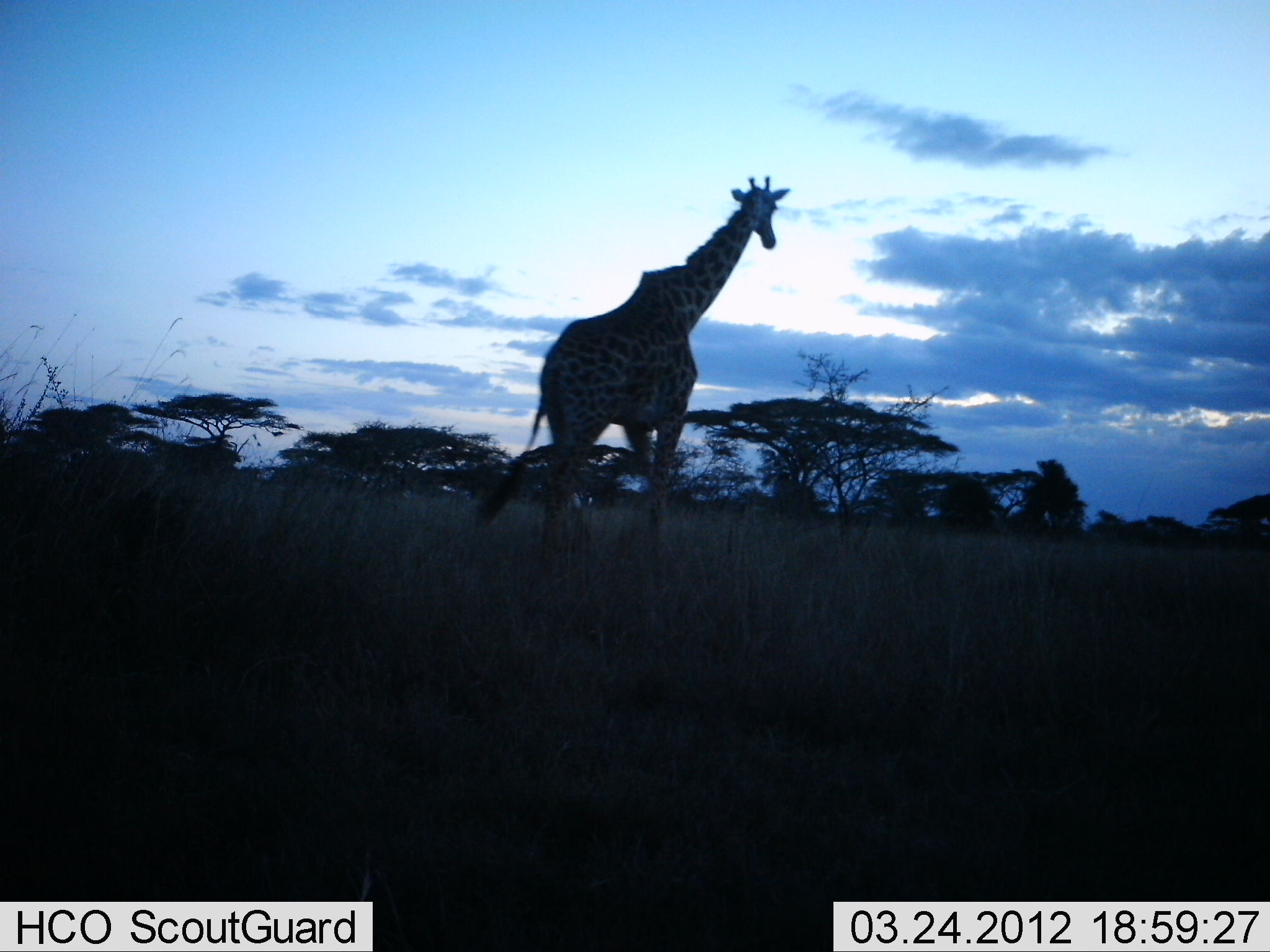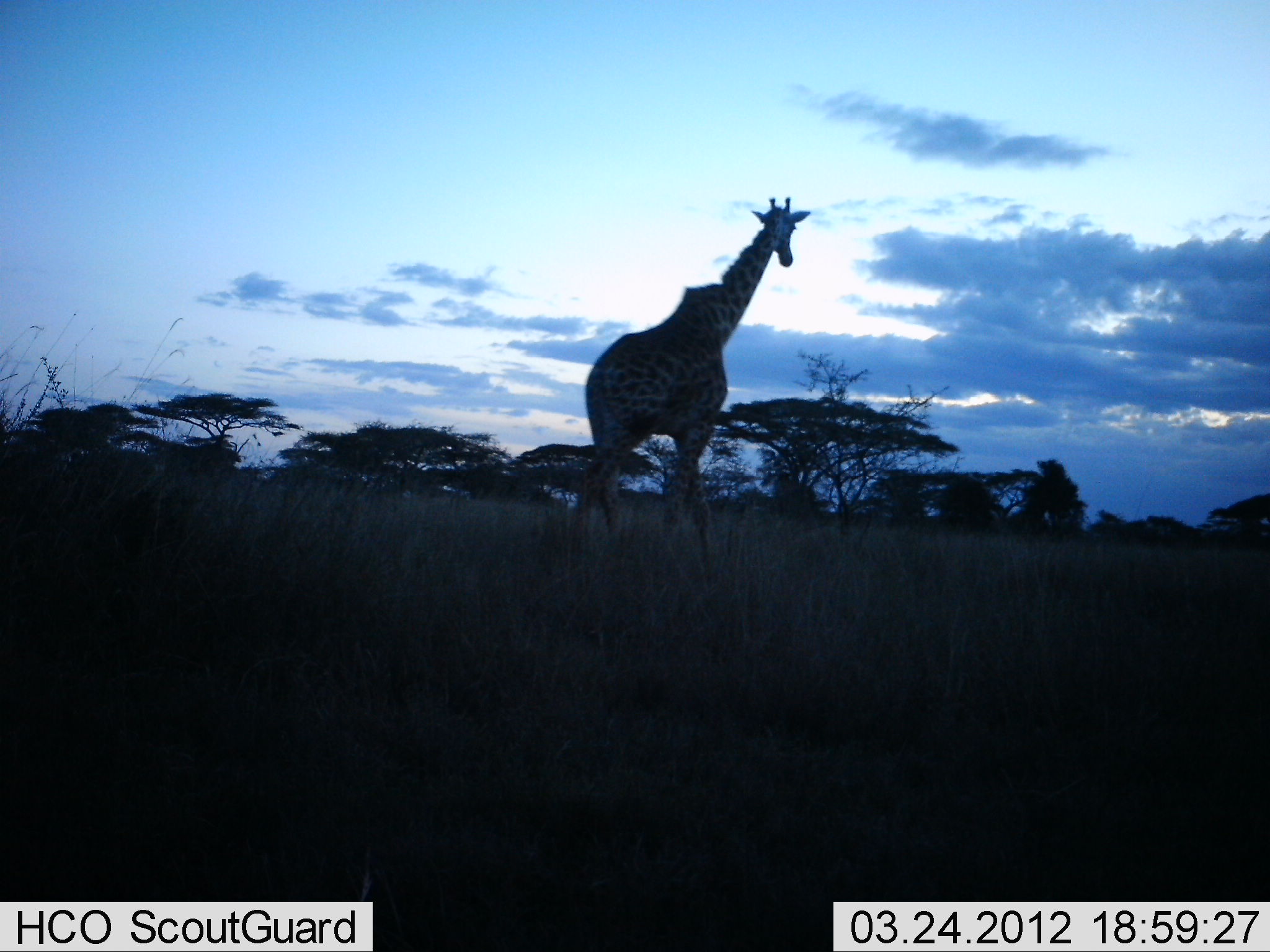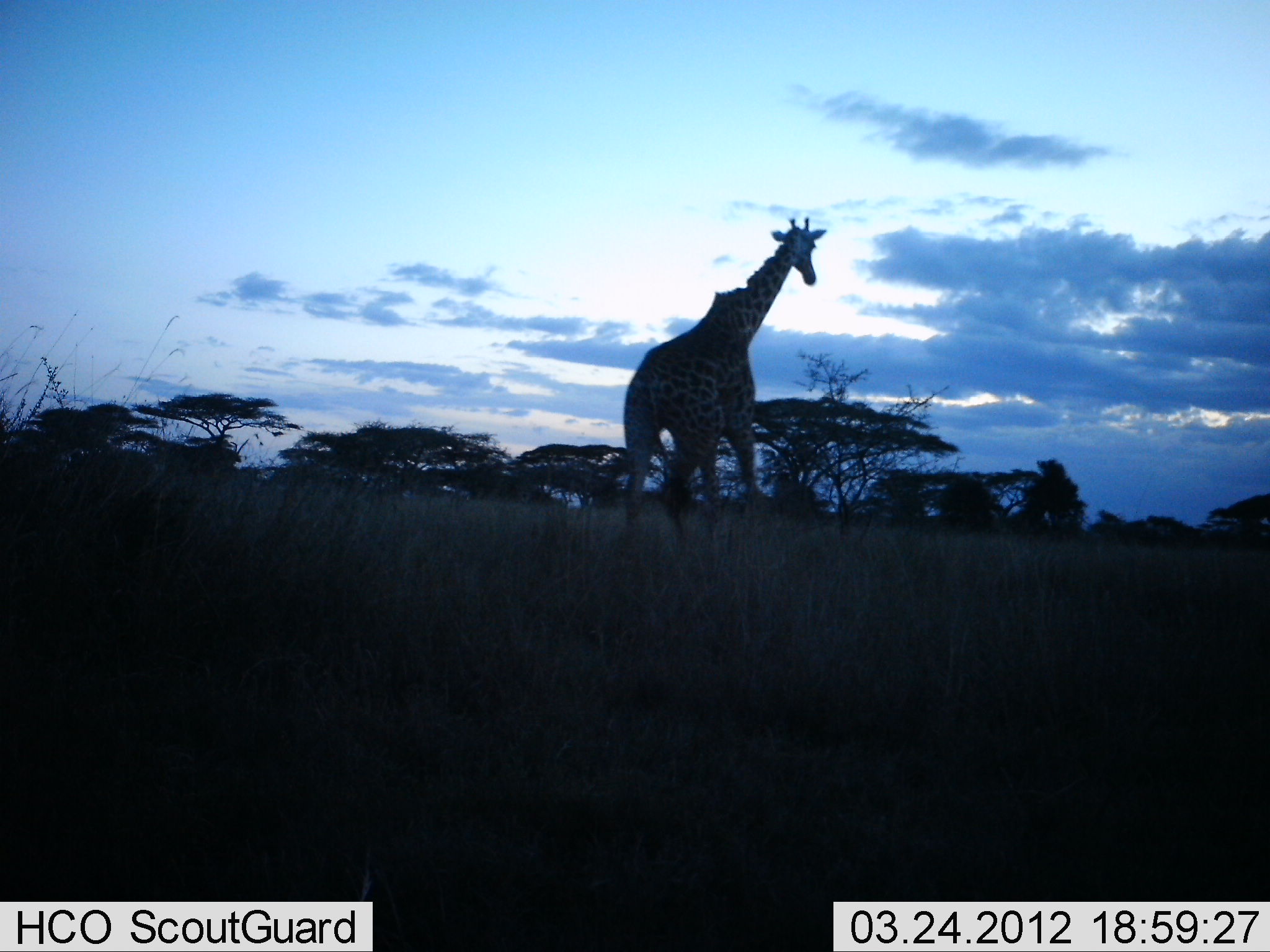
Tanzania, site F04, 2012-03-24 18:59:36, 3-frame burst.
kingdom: Animalia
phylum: Chordata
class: Mammalia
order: Artiodactyla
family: Giraffidae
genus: Giraffa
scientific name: Giraffa camelopardalis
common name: giraffe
Giraffe (Giraffa camelopardalis), count 1. Behavior (volunteer vote fractions): standing 0%, resting 0%, moving 100%, interacting 0%. Young present (vote fraction): 0%. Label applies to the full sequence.